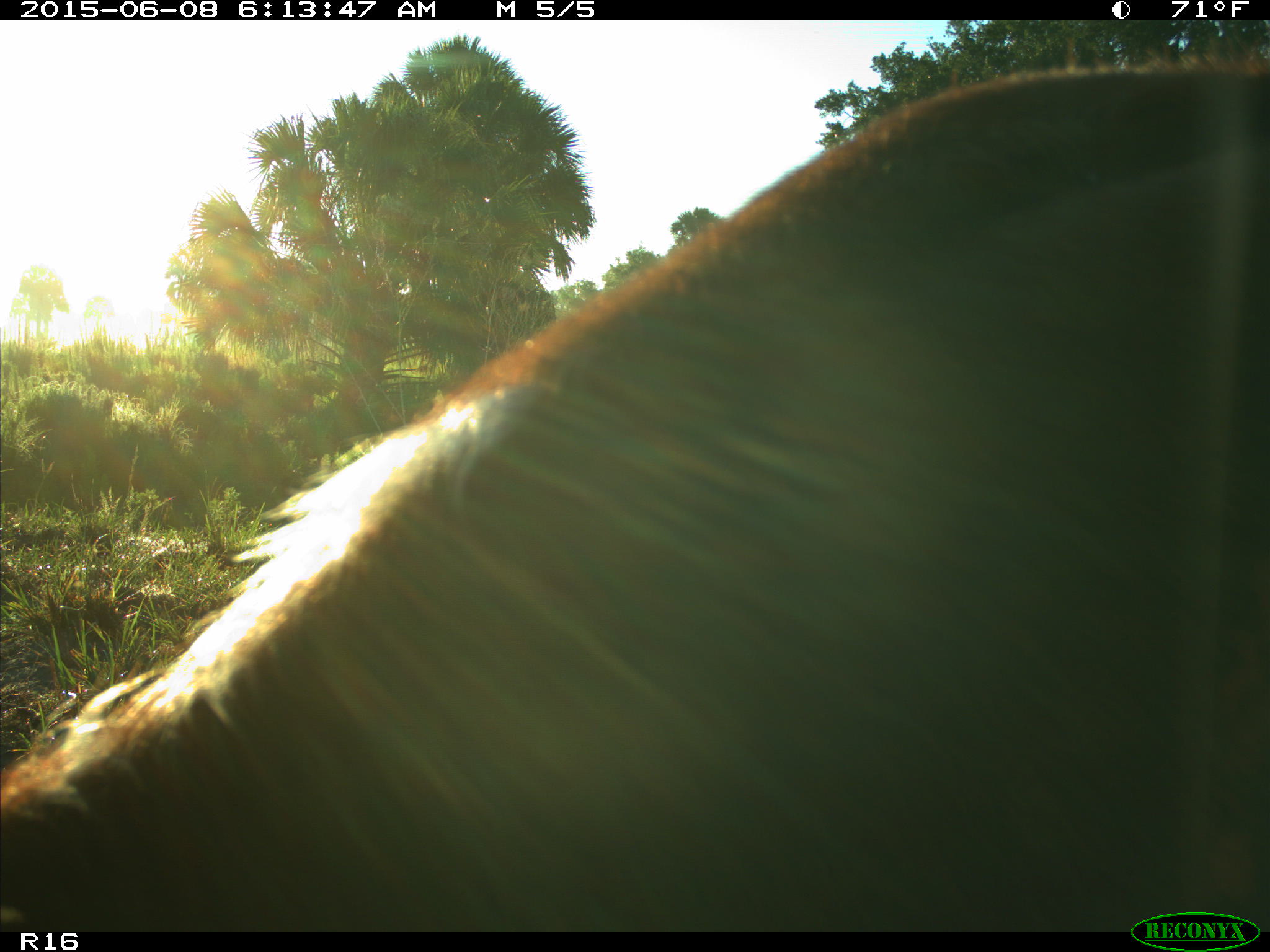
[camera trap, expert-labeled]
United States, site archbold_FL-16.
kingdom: Animalia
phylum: Chordata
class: Mammalia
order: Artiodactyla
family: Bovidae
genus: Bos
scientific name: Bos taurus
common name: domestic cow